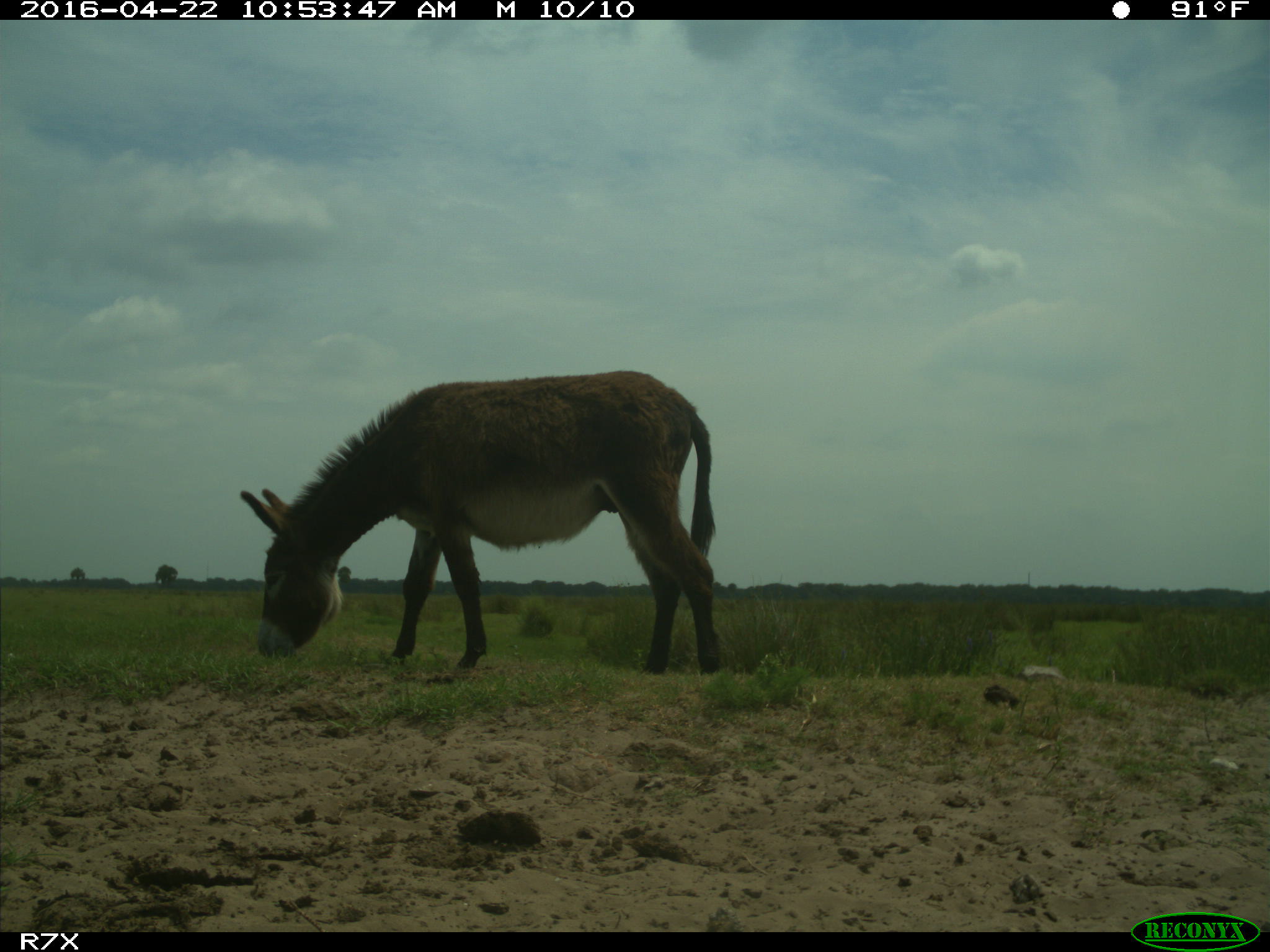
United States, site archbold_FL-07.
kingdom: Animalia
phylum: Chordata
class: Mammalia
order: Artiodactyla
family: Bovidae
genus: Bos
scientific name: Bos taurus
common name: domestic cow